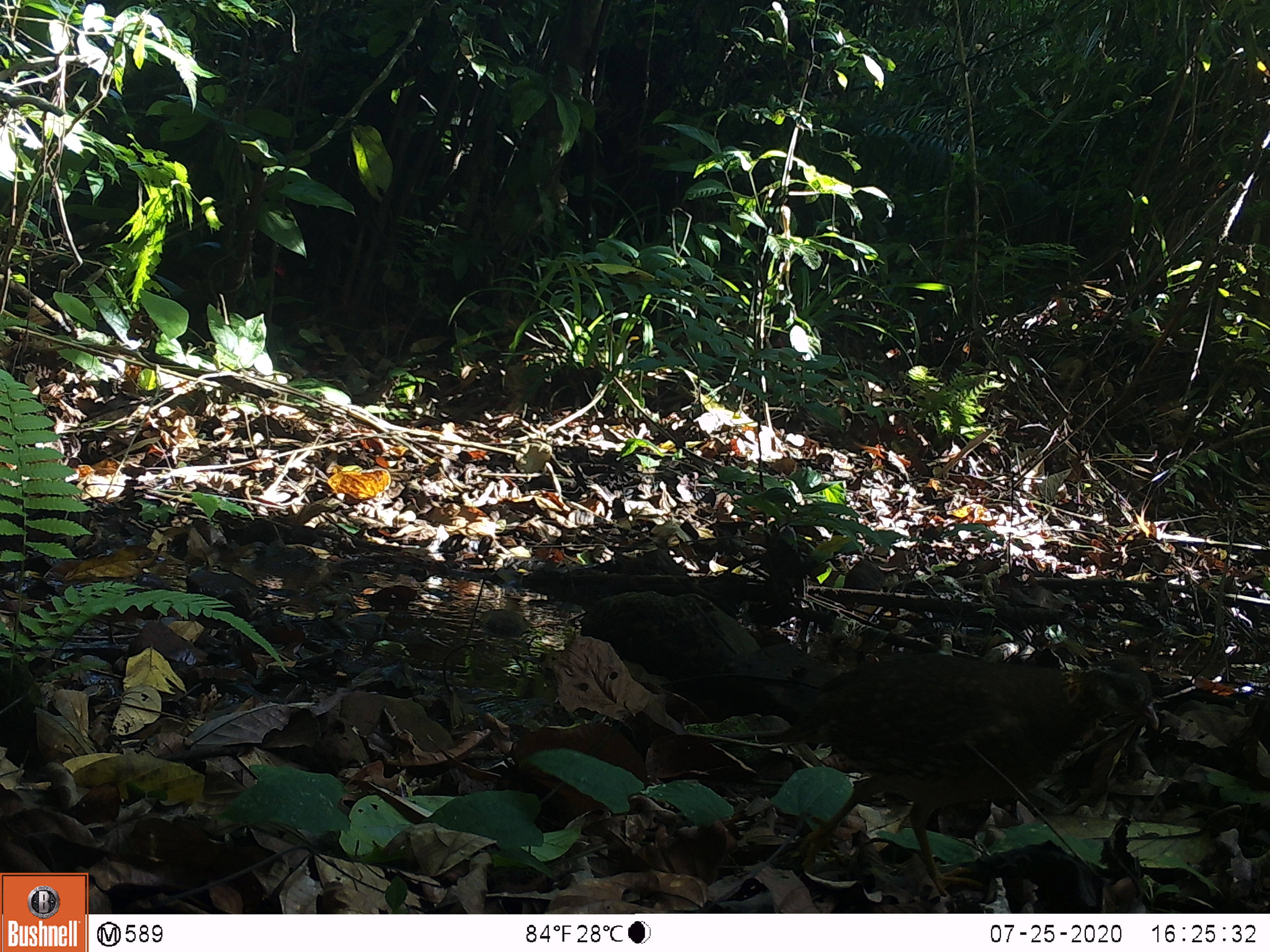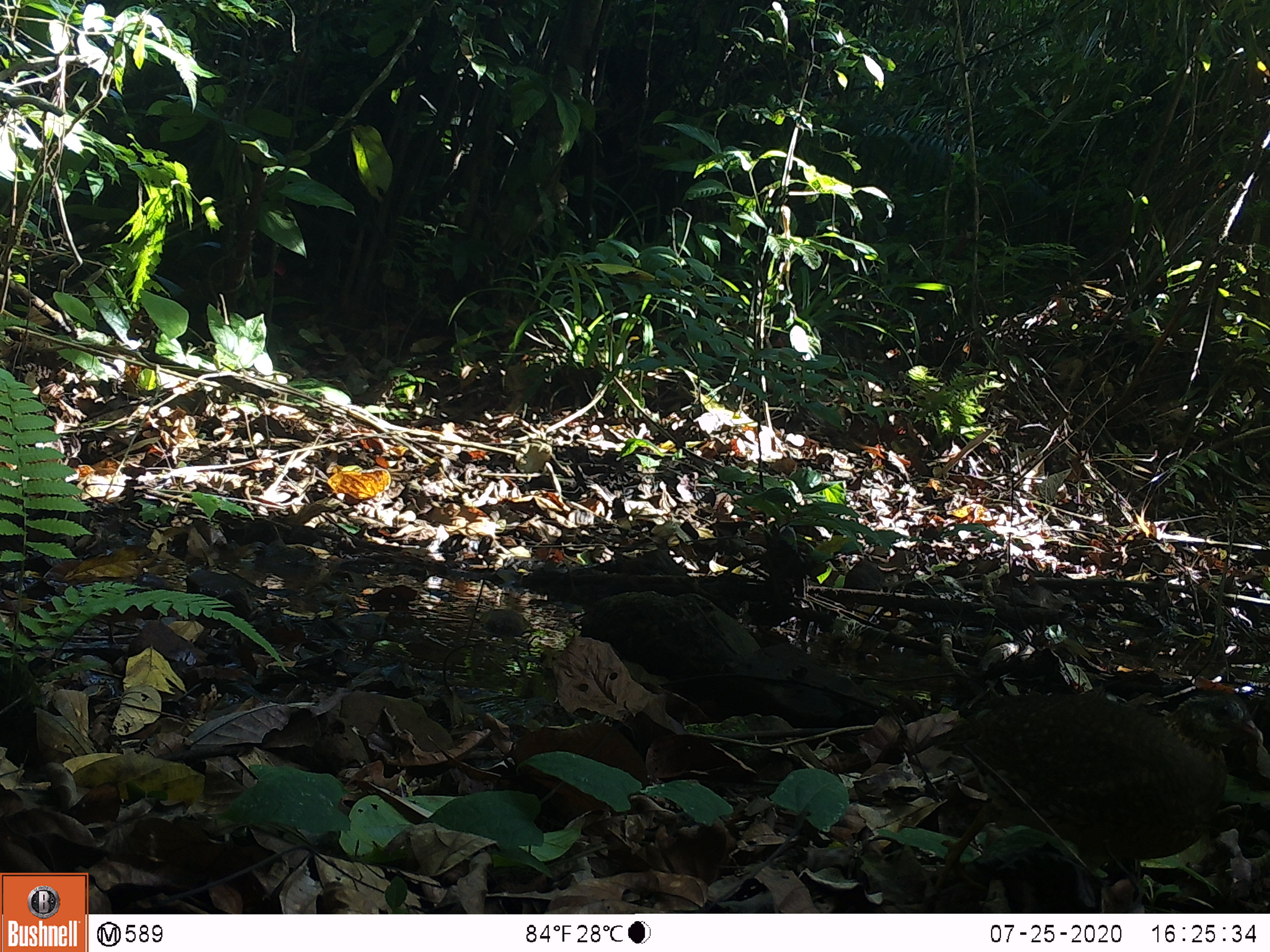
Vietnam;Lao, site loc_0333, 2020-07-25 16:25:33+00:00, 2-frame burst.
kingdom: Animalia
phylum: Chordata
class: Aves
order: Galliformes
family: Phasianidae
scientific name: Phasianidae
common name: partridge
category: unidentified partridge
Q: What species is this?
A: Unidentified partridge (partridge) (Phasianidae).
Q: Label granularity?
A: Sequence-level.